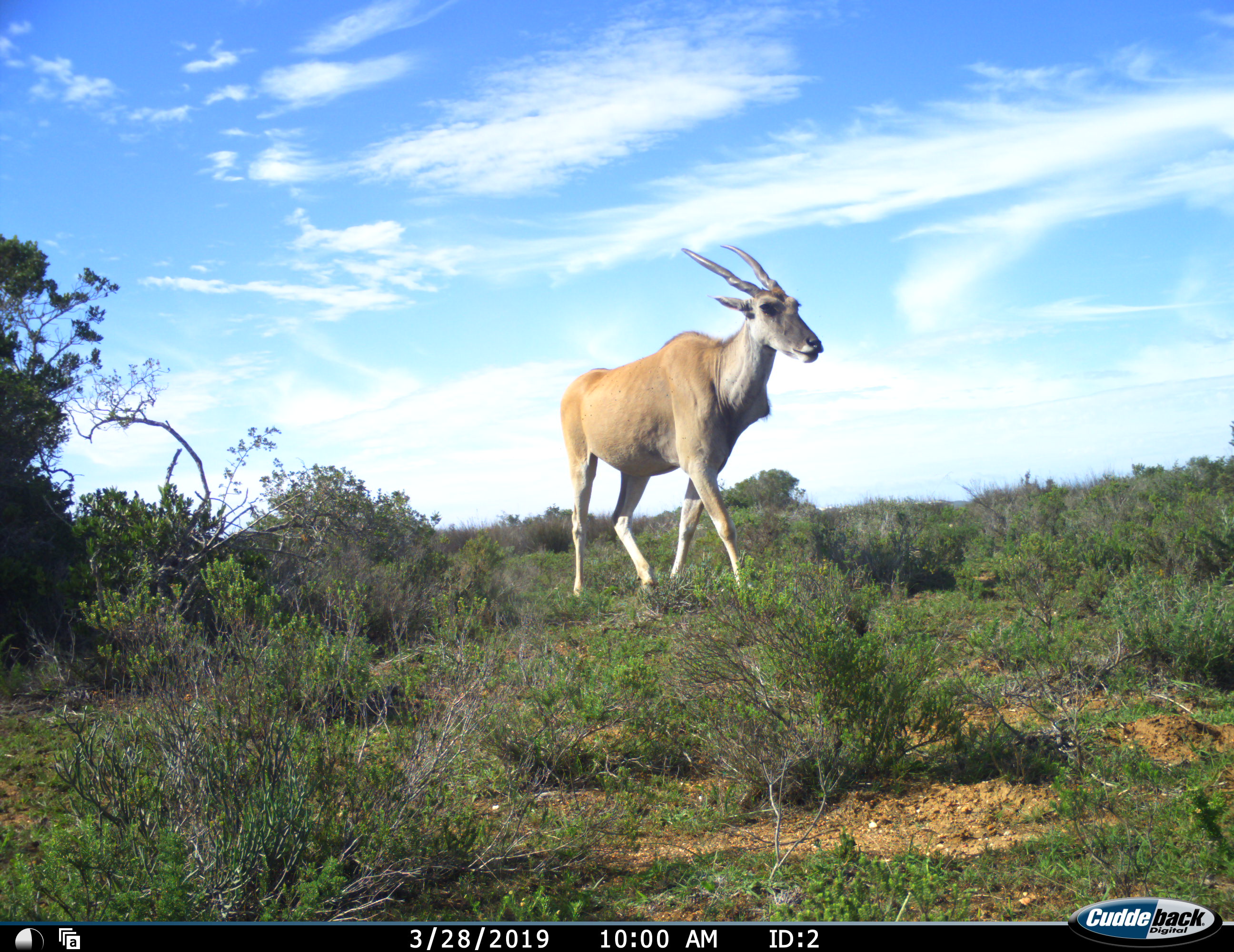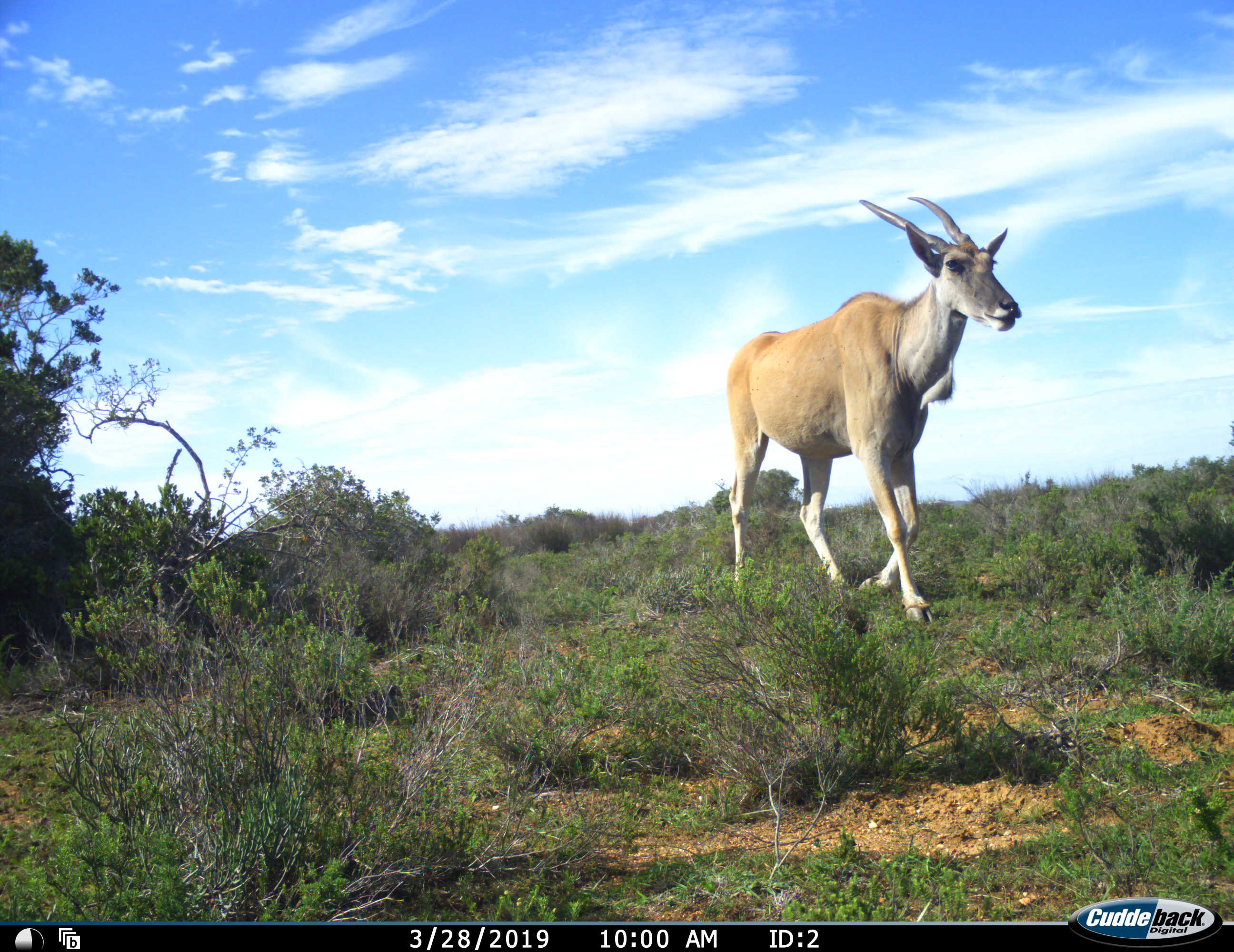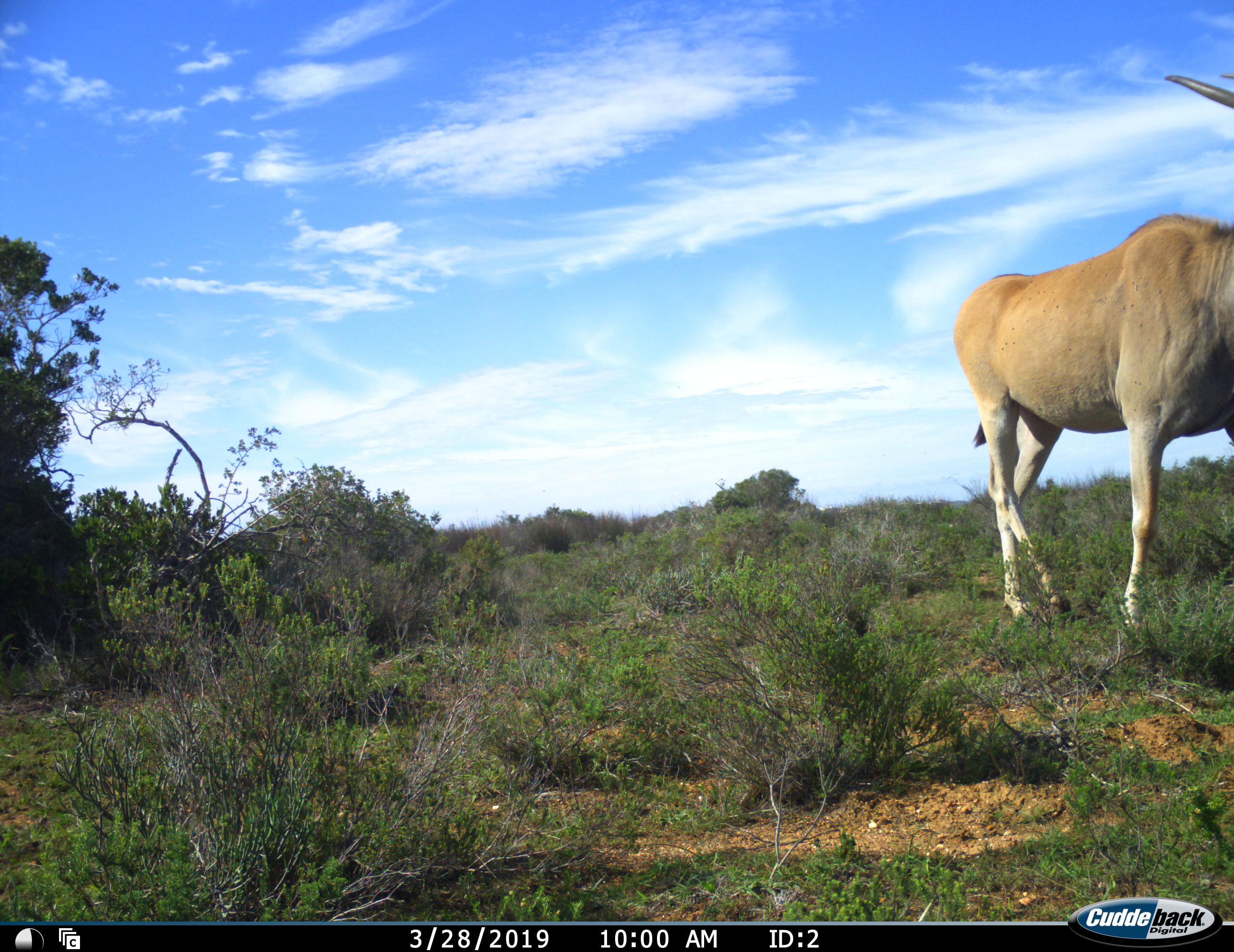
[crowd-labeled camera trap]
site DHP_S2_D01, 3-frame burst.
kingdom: Animalia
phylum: Chordata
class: Mammalia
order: Artiodactyla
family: Bovidae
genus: Tragelaphus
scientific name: Tragelaphus oryx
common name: eland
Eland (Tragelaphus oryx), count 1. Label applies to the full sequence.